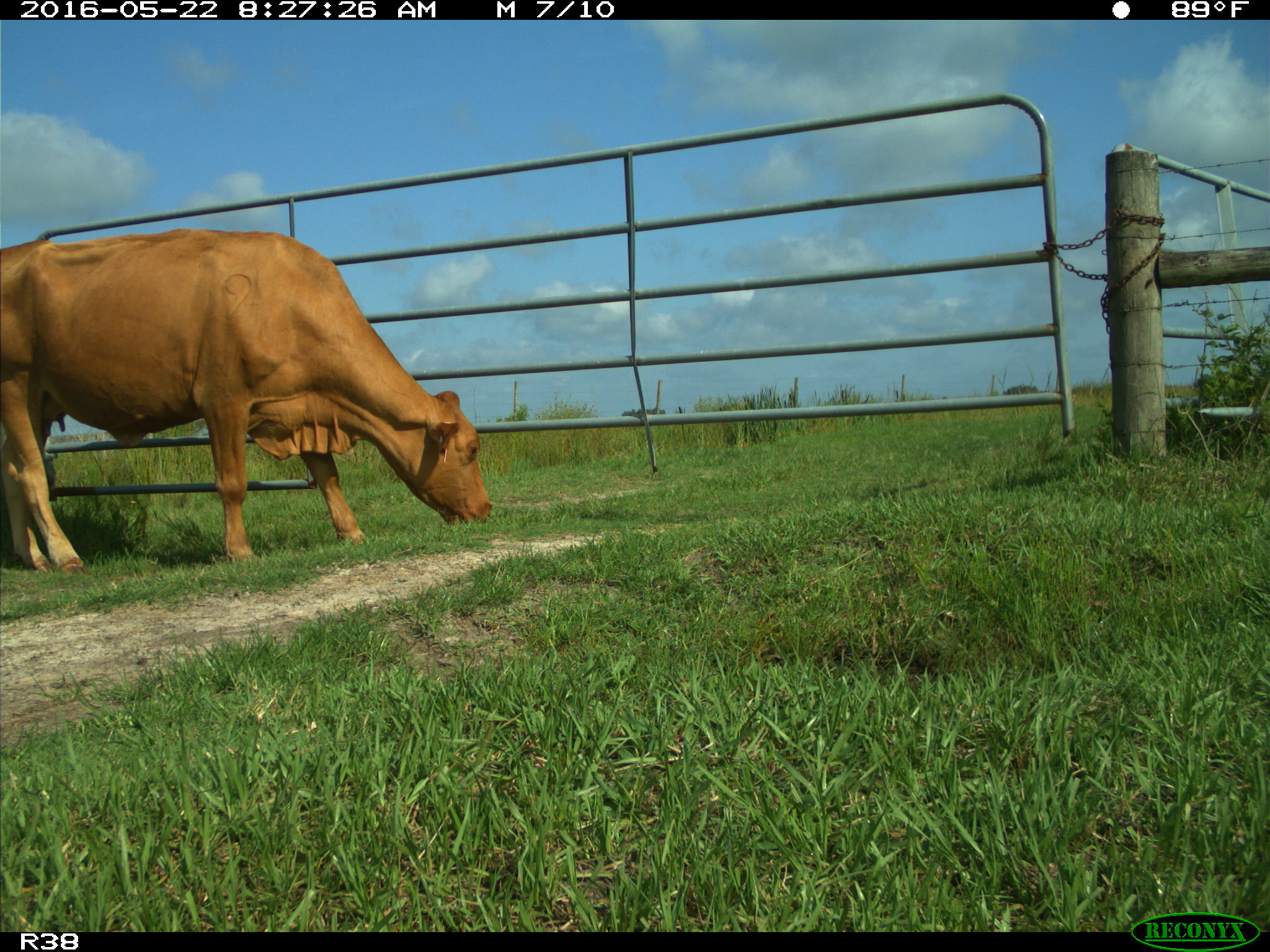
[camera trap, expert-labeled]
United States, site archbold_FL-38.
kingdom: Animalia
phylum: Chordata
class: Mammalia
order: Artiodactyla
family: Bovidae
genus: Bos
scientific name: Bos taurus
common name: domestic cow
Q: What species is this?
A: Bos taurus (domestic cow).